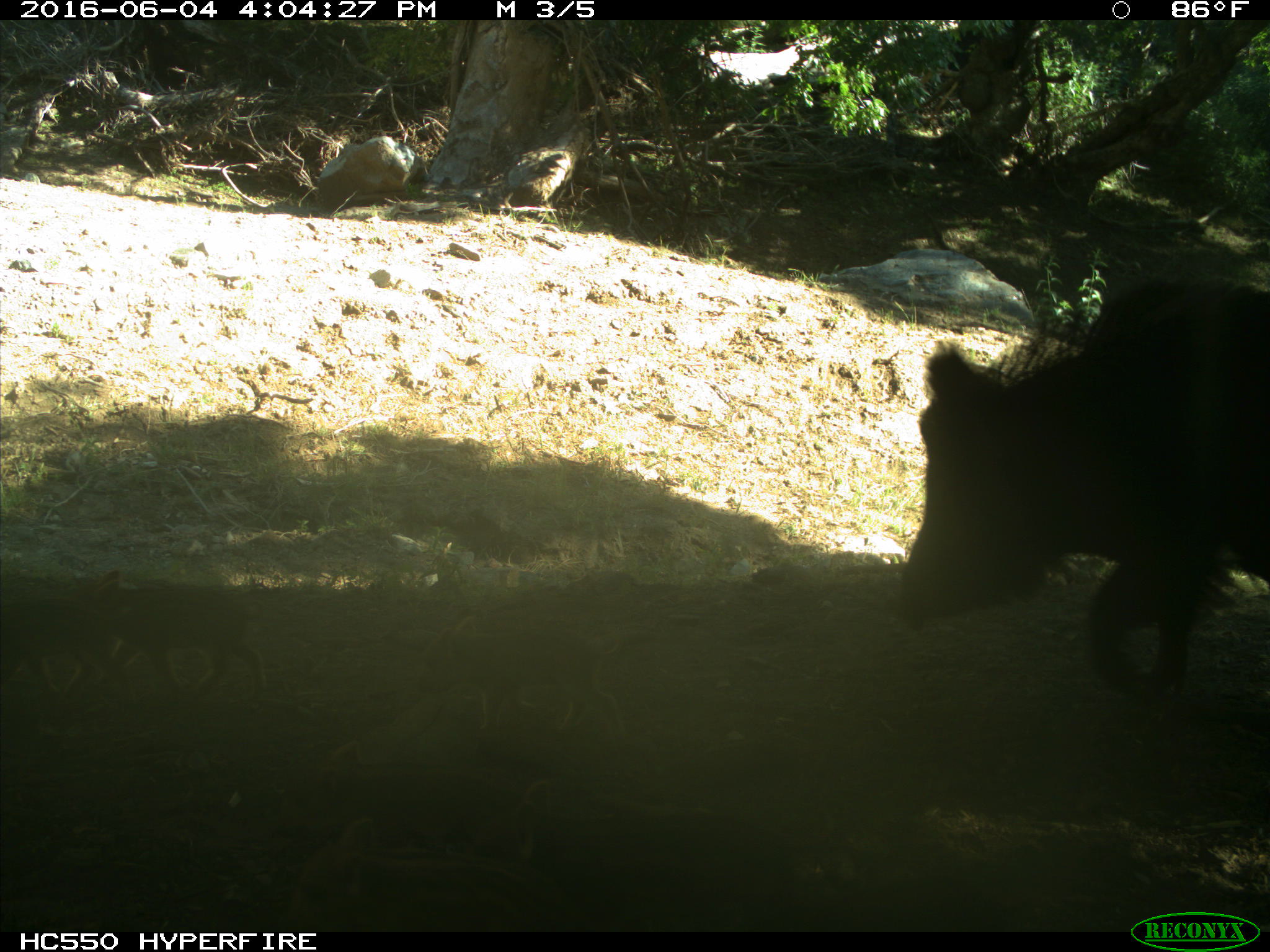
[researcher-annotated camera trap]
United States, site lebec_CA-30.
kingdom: Animalia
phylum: Chordata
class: Mammalia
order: Artiodactyla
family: Suidae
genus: Sus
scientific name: Sus scrofa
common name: wild boar